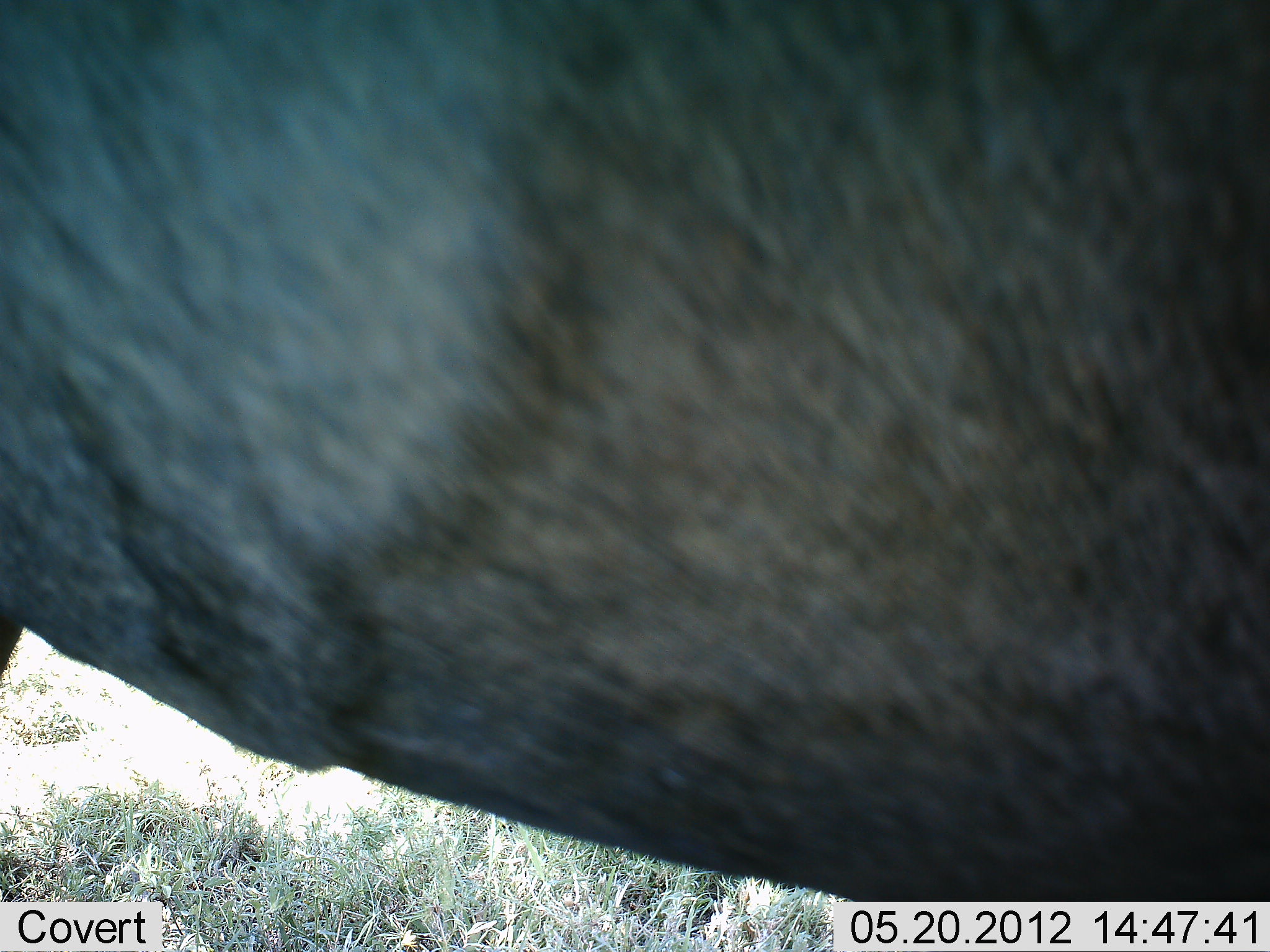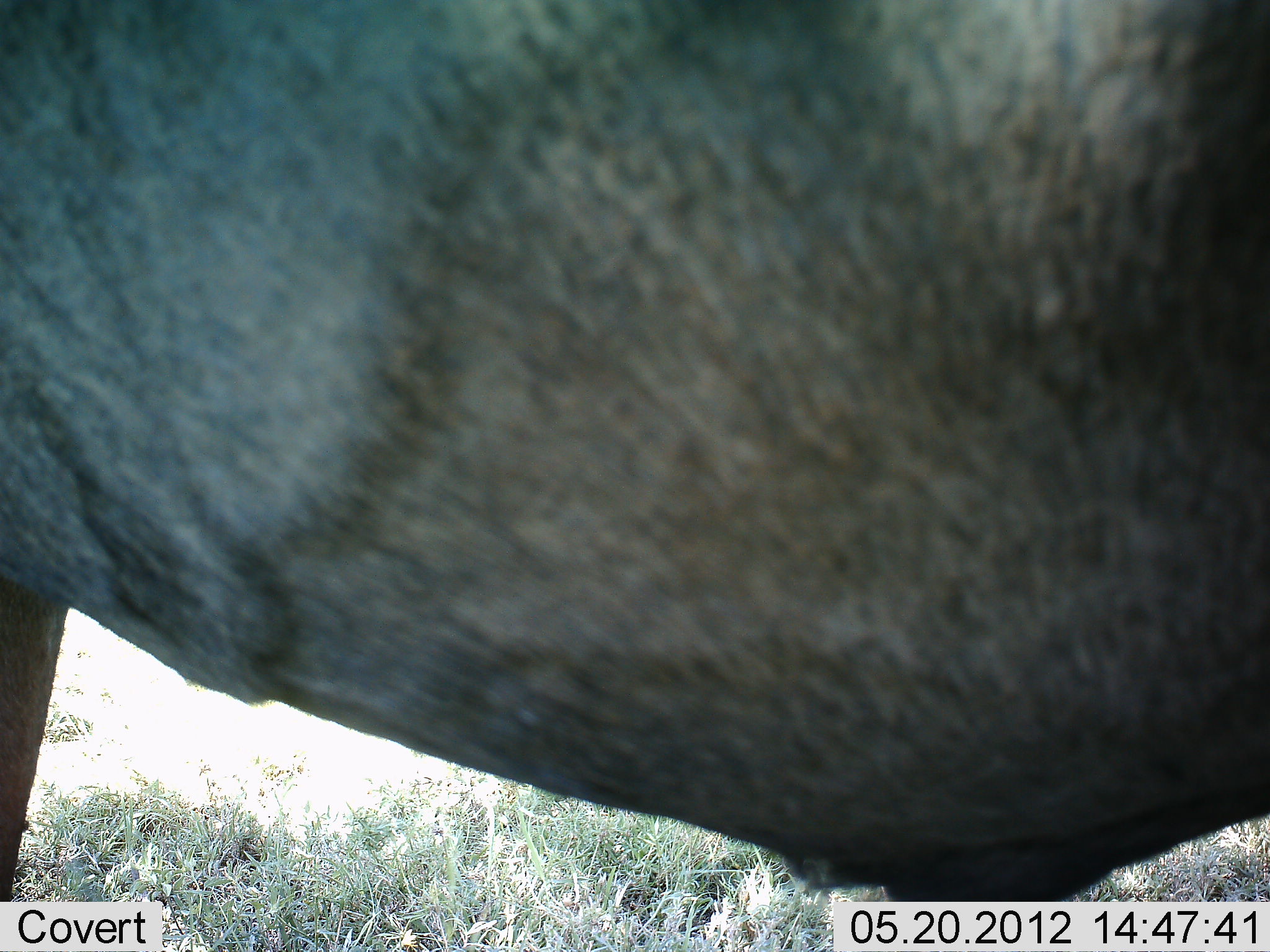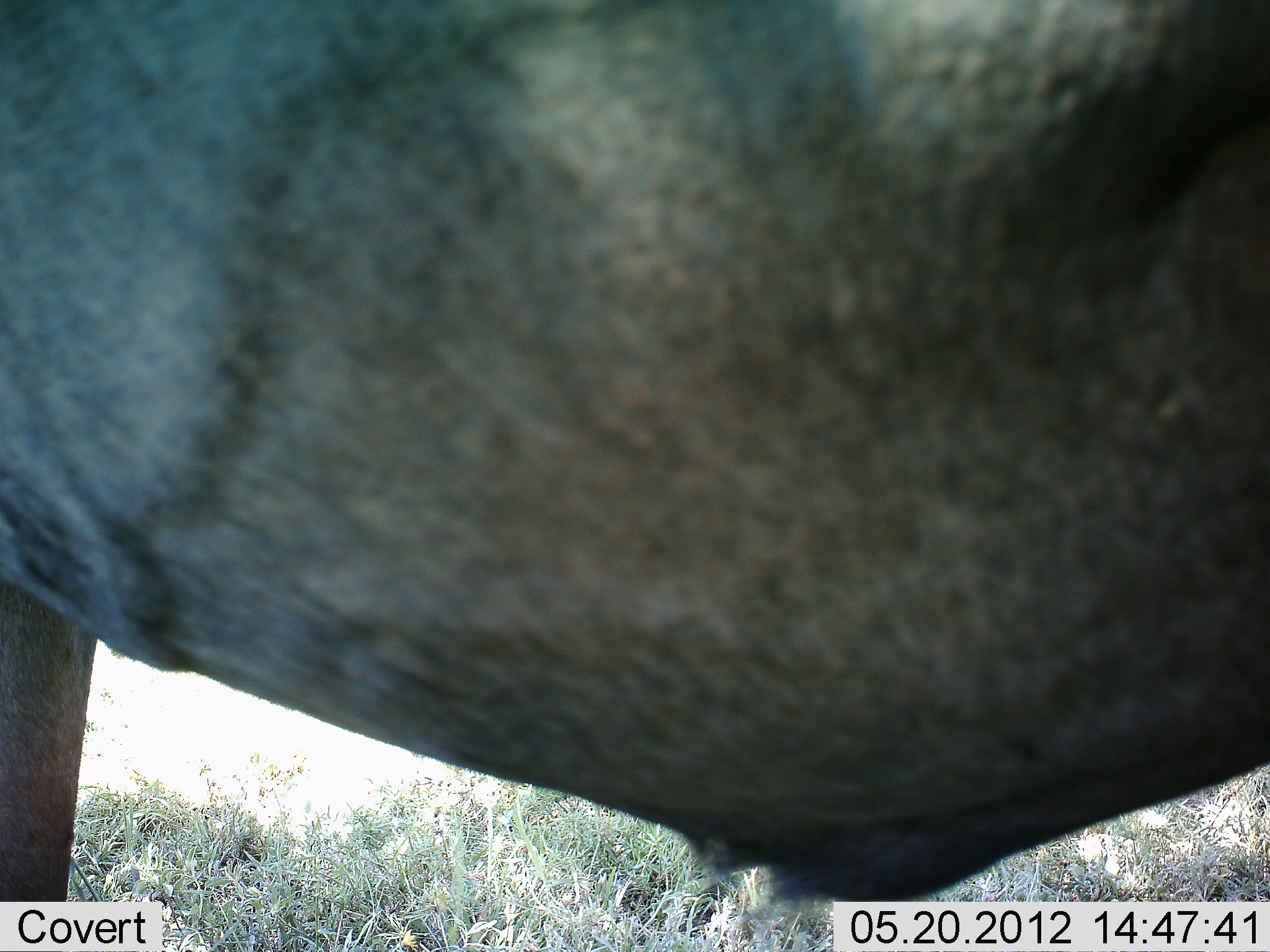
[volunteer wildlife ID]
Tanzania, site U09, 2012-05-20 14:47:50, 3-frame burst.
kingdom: Animalia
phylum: Chordata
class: Mammalia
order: Artiodactyla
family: Bovidae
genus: Connochaetes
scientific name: Connochaetes taurinus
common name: blue wildebeest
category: wildebeest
Wildebeest (blue wildebeest) (Connochaetes taurinus), count 1. Behavior (volunteer vote fractions): standing 100%, resting 0%, moving 0%, interacting 0%. Young present (vote fraction): 0%. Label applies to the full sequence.